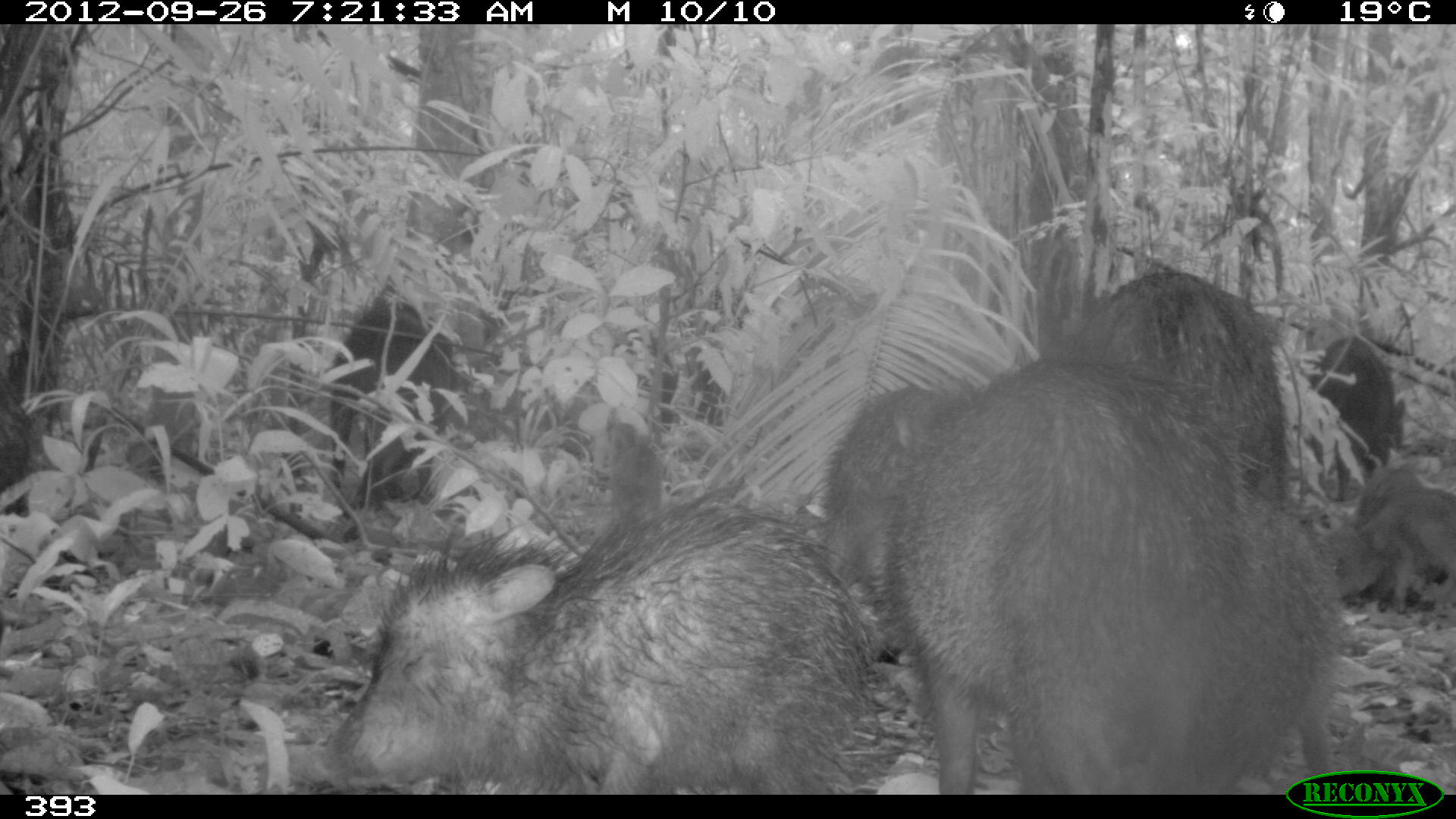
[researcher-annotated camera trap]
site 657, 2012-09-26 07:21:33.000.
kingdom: Animalia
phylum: Chordata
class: Mammalia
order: Artiodactyla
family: Tayassuidae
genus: Tayassu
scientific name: Tayassu pecari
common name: white-lipped peccary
Tayassu pecari (white-lipped peccary).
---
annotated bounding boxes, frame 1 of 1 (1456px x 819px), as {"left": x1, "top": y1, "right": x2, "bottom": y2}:
tayassu pecari: {"left": 802, "top": 346, "right": 1231, "bottom": 794}; {"left": 321, "top": 486, "right": 884, "bottom": 794}; {"left": 1060, "top": 269, "right": 1280, "bottom": 510}; {"left": 1208, "top": 503, "right": 1350, "bottom": 794}; {"left": 822, "top": 378, "right": 941, "bottom": 597}; {"left": 327, "top": 281, "right": 448, "bottom": 496}; {"left": 1298, "top": 327, "right": 1394, "bottom": 454}; {"left": 1344, "top": 487, "right": 1447, "bottom": 604}; {"left": 599, "top": 416, "right": 664, "bottom": 524}; {"left": 1352, "top": 463, "right": 1433, "bottom": 525}